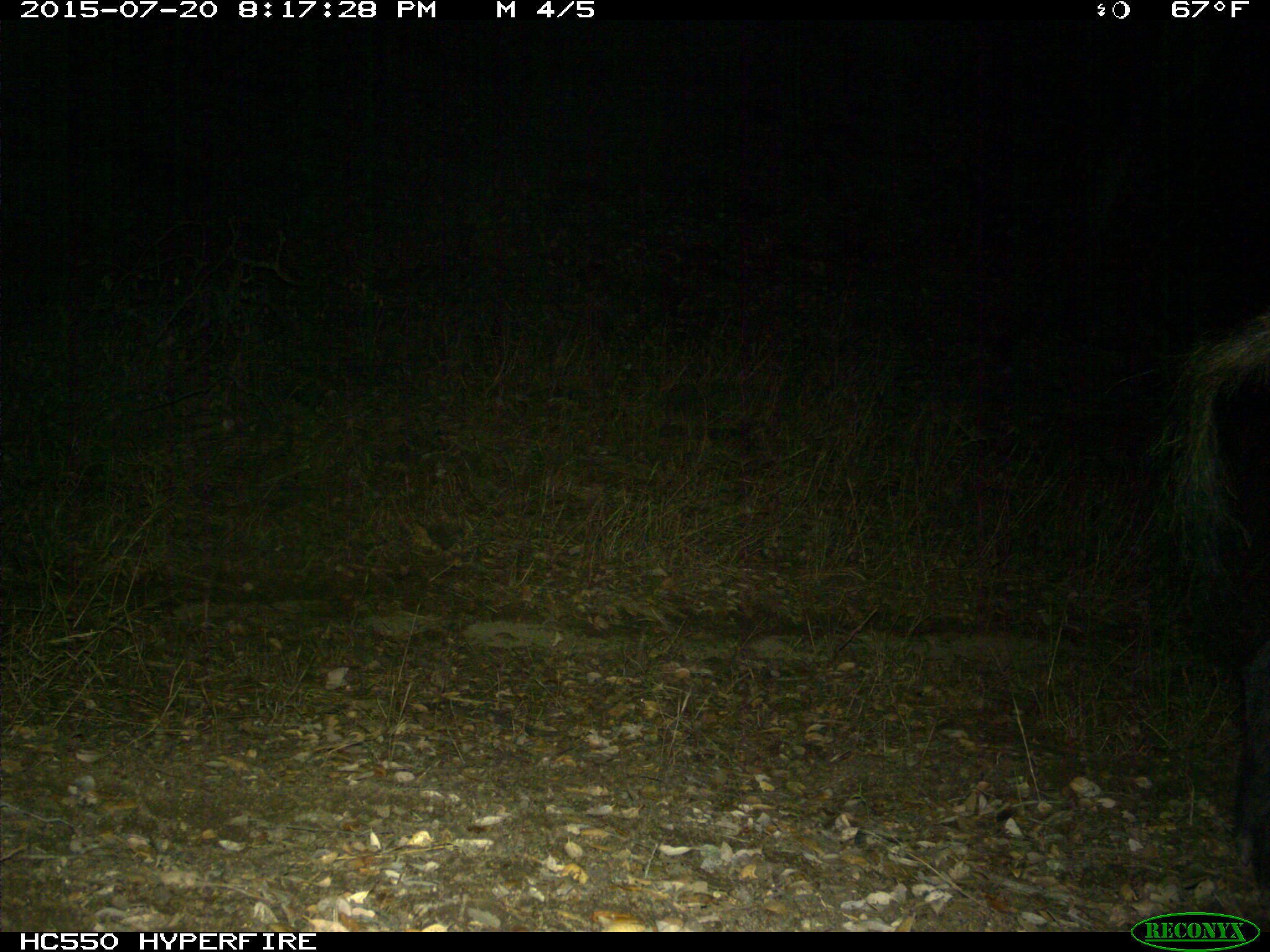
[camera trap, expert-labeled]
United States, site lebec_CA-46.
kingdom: Animalia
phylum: Chordata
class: Mammalia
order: Artiodactyla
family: Suidae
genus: Sus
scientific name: Sus scrofa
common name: wild boar